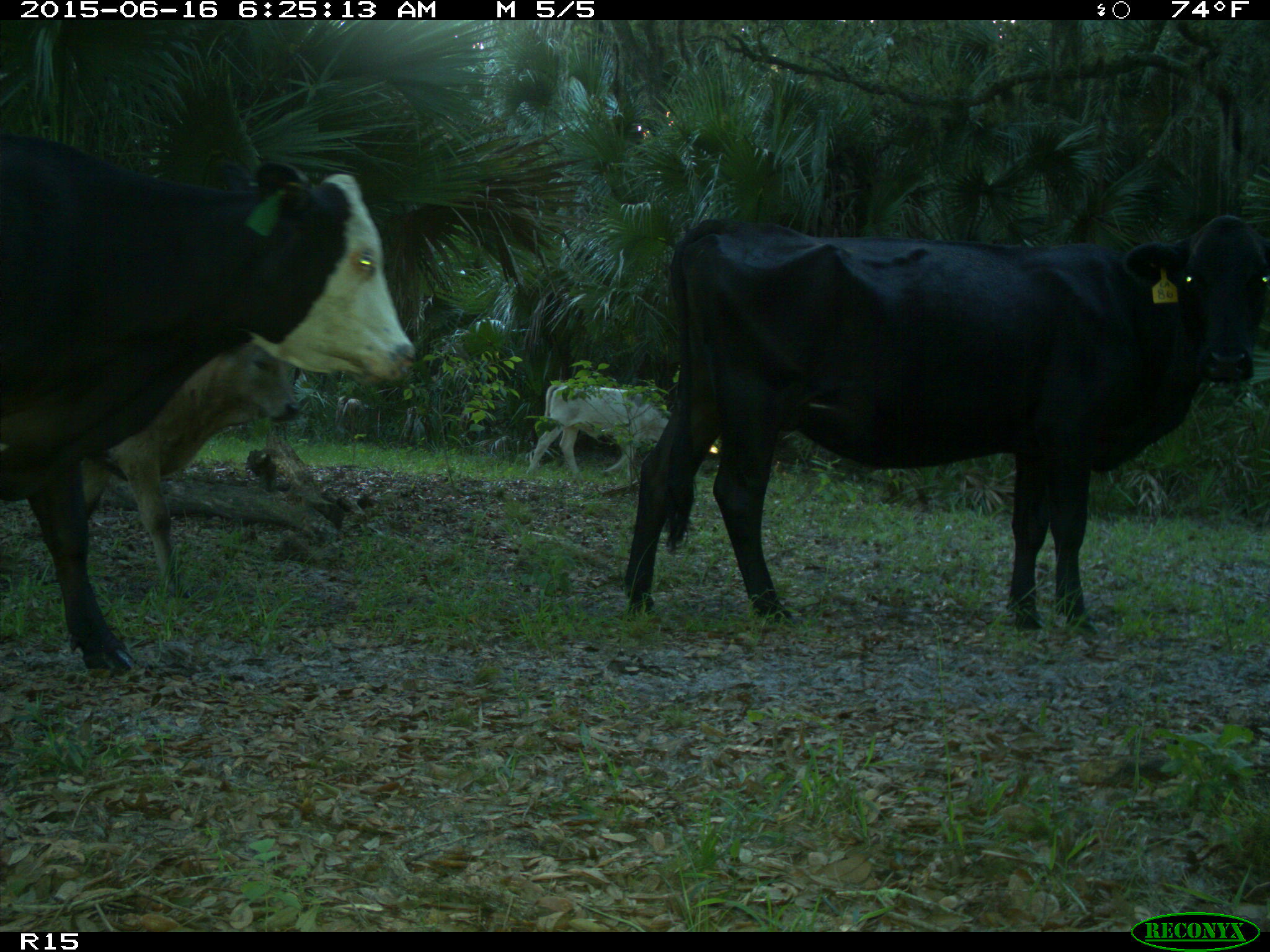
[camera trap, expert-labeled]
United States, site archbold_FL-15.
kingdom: Animalia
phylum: Chordata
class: Mammalia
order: Artiodactyla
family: Bovidae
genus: Bos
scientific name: Bos taurus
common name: domestic cow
Bos taurus (domestic cow).